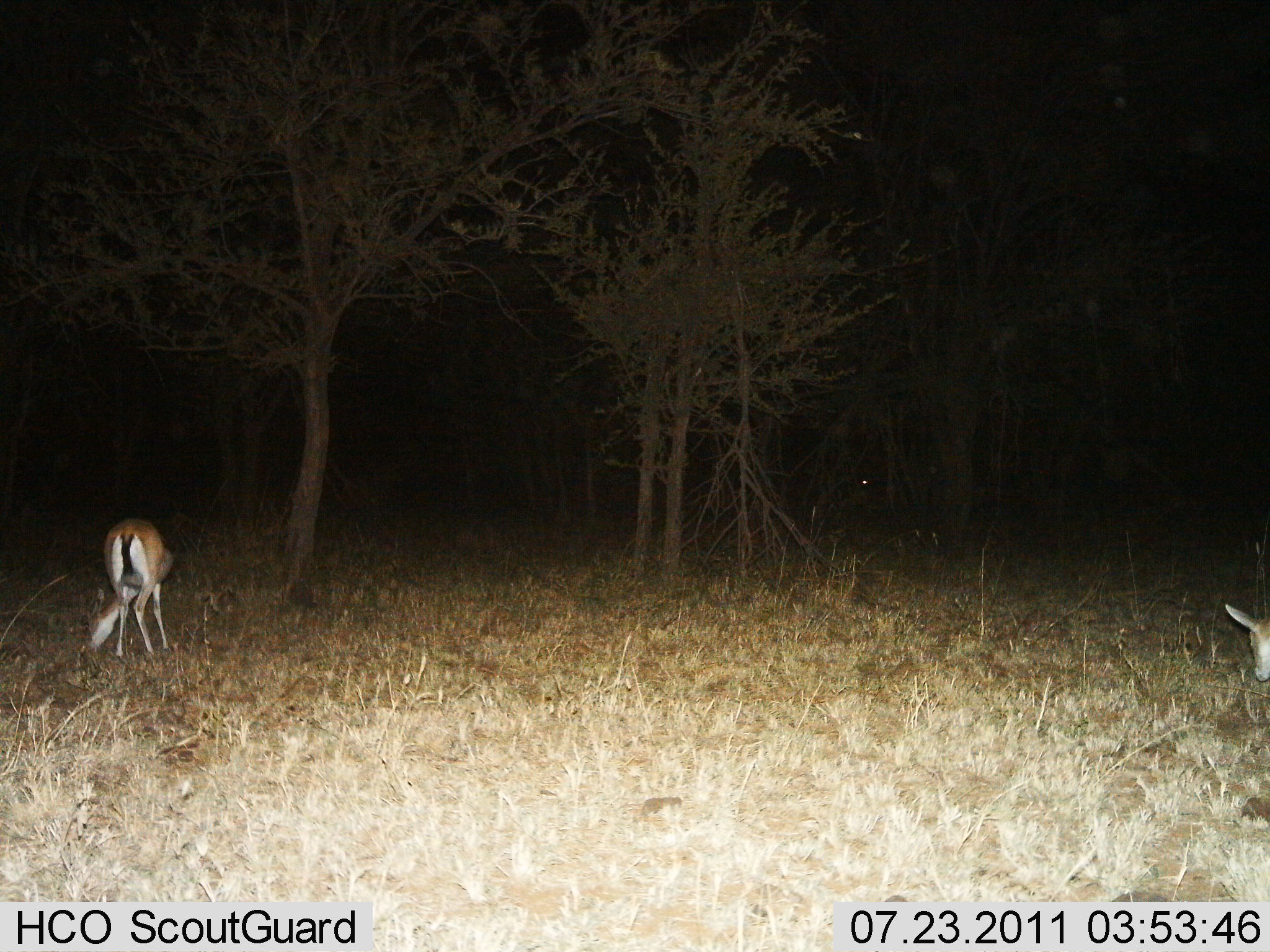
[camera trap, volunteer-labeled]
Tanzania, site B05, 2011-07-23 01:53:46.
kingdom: Animalia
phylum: Chordata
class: Mammalia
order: Artiodactyla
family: Bovidae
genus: Eudorcas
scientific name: Eudorcas thomsonii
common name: thomson's gazelle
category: gazellethomsons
Gazellethomsons (thomson's gazelle) (Eudorcas thomsonii), count 2. Behavior (volunteer vote fractions): standing 50%, resting 0%, moving 7%, interacting 0%. Young present (vote fraction): 0%. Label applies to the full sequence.